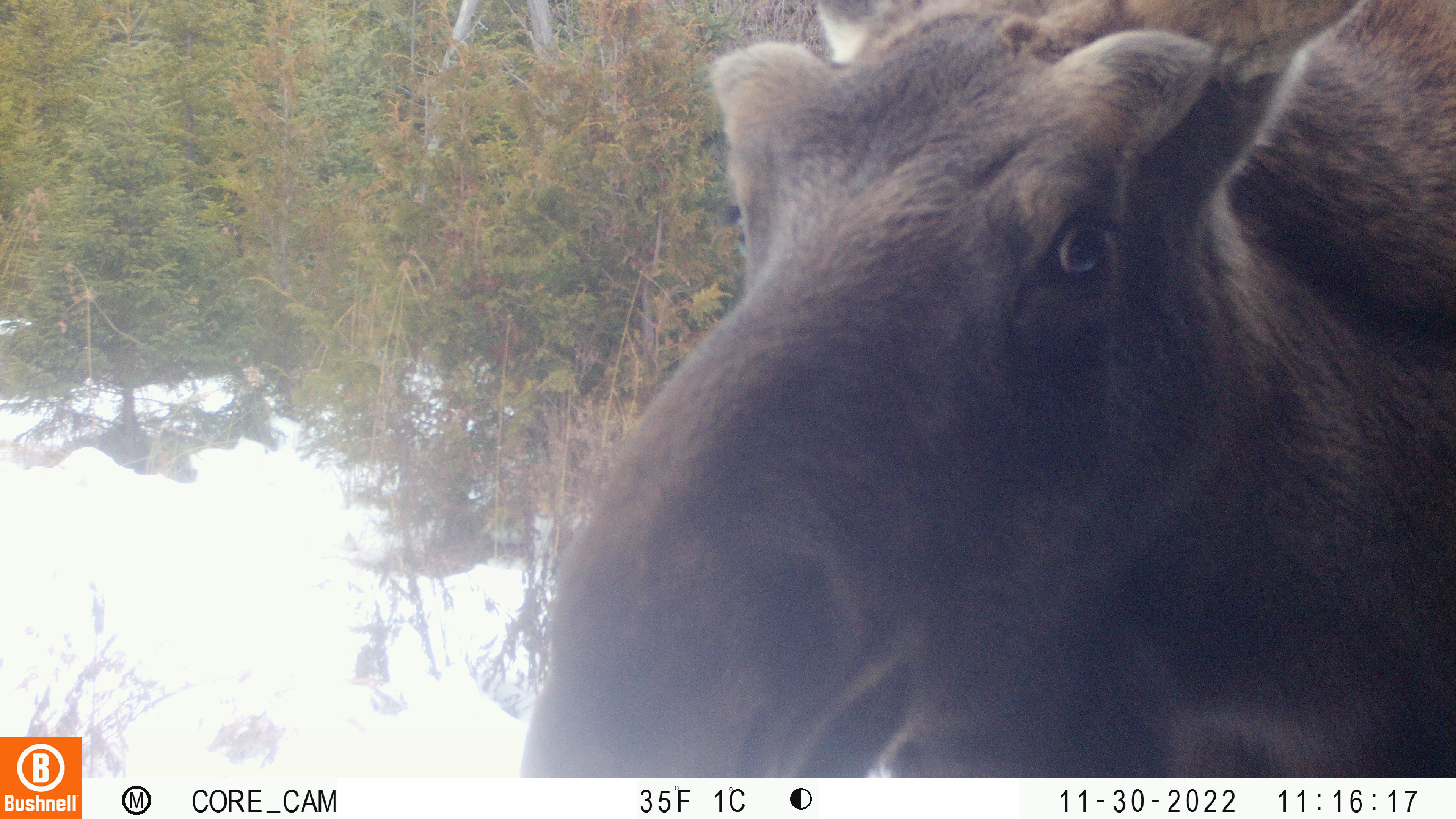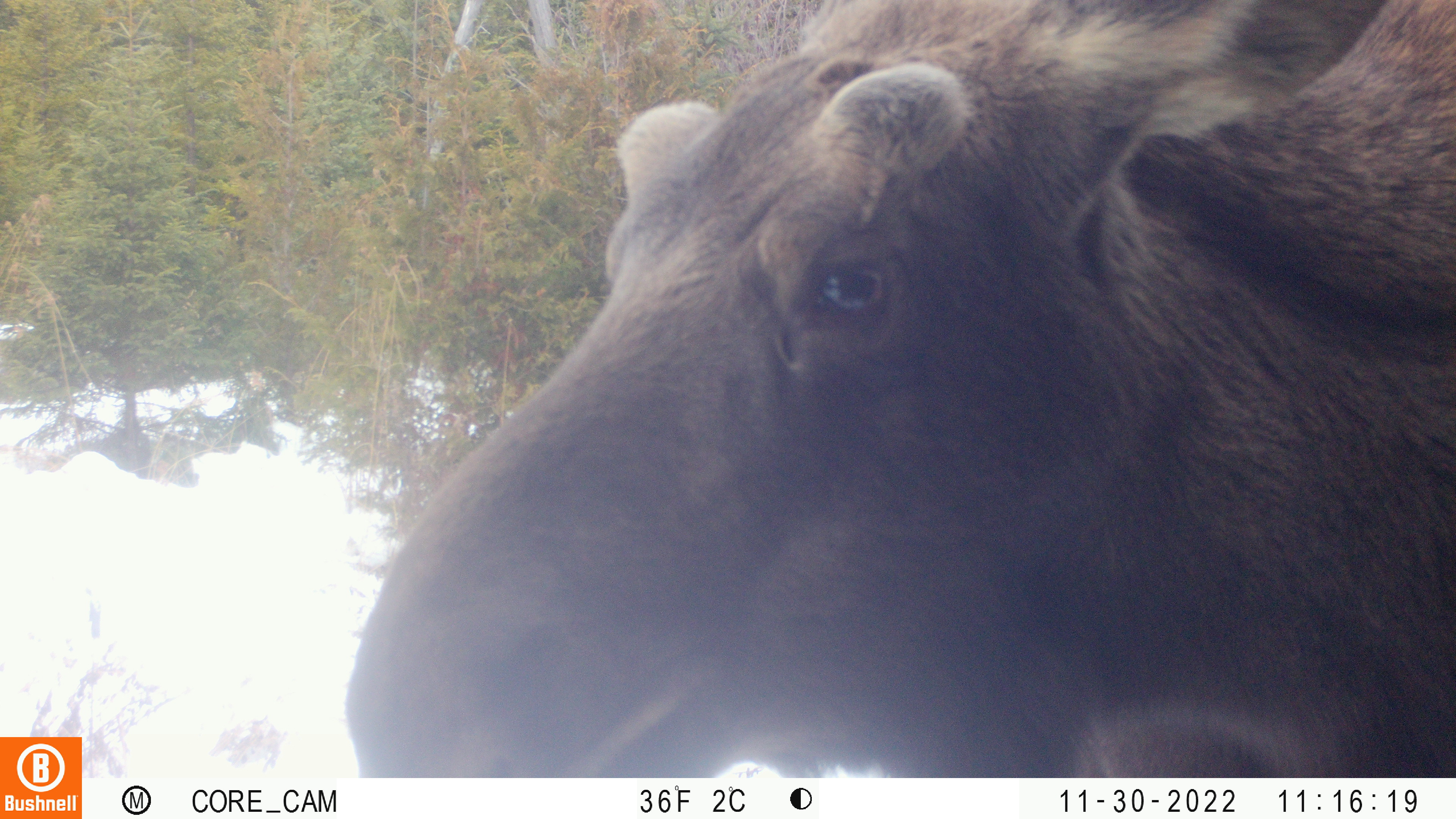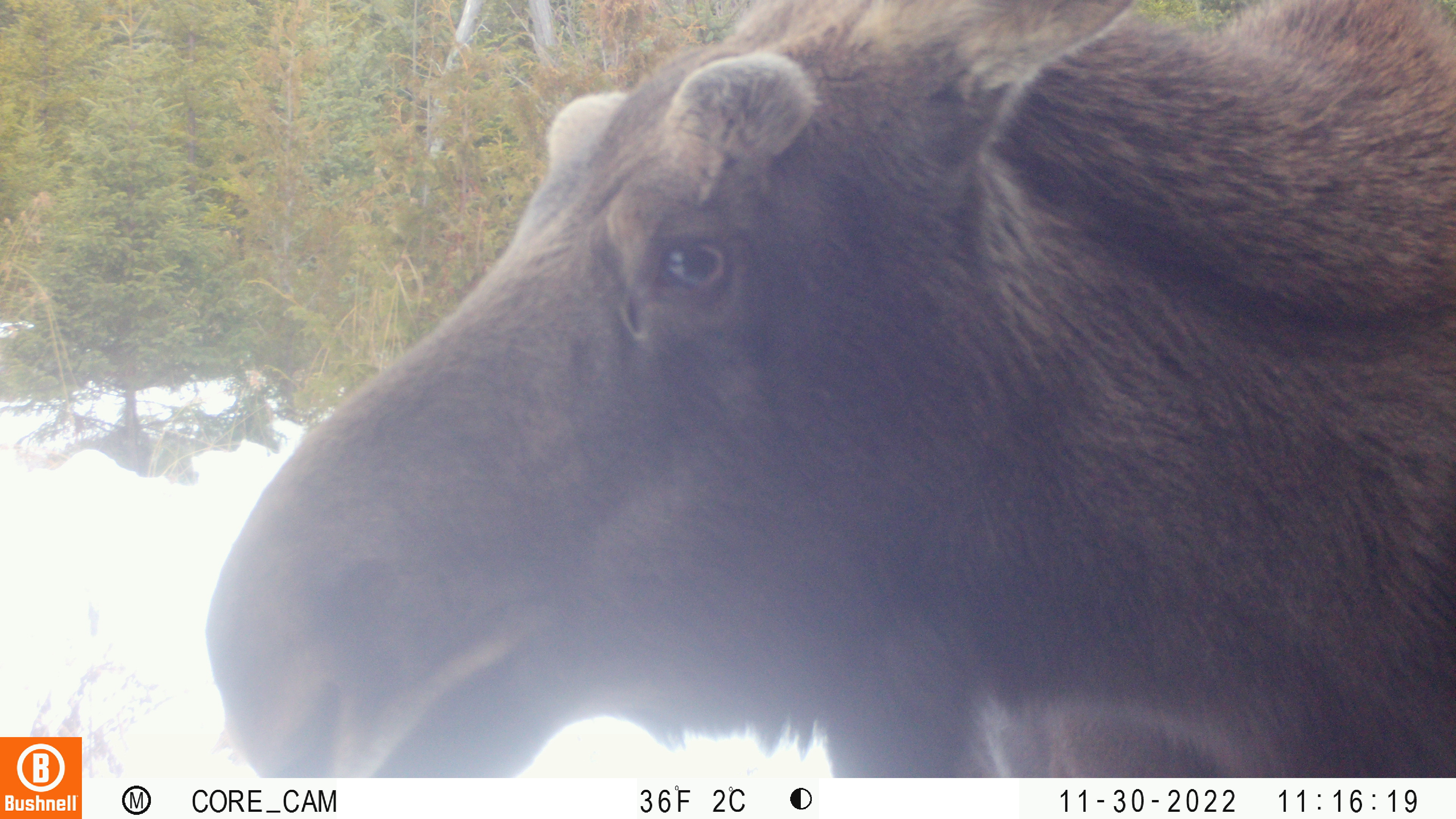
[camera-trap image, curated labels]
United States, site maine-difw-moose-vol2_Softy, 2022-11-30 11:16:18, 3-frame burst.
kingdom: Animalia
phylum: Chordata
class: Mammalia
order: Artiodactyla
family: Cervidae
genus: Alces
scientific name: Alces alces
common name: moose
Moose (Alces alces).